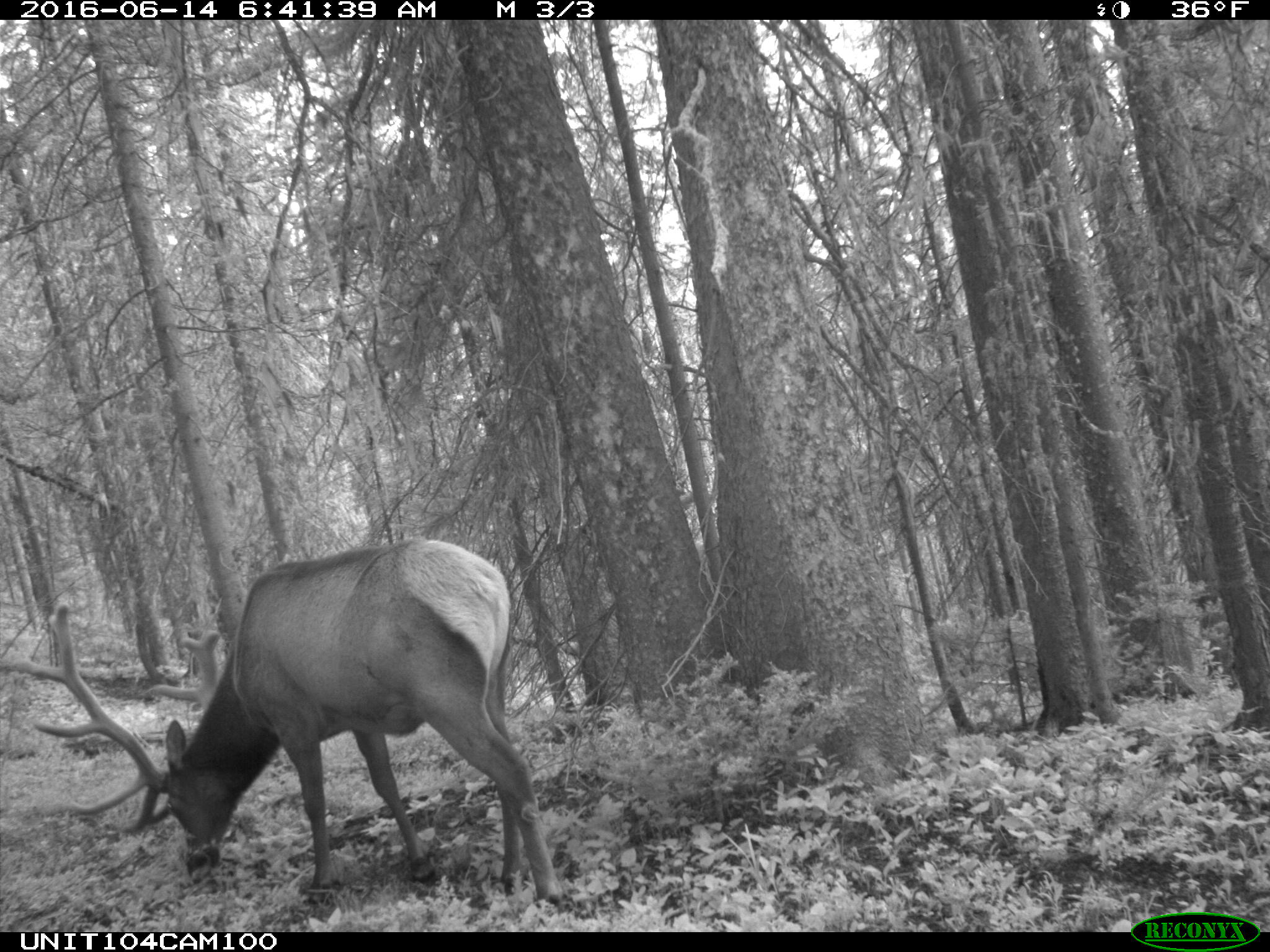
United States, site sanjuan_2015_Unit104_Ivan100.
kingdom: Animalia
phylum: Chordata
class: Mammalia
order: Artiodactyla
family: Cervidae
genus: Cervus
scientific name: Cervus elaphus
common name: red deer